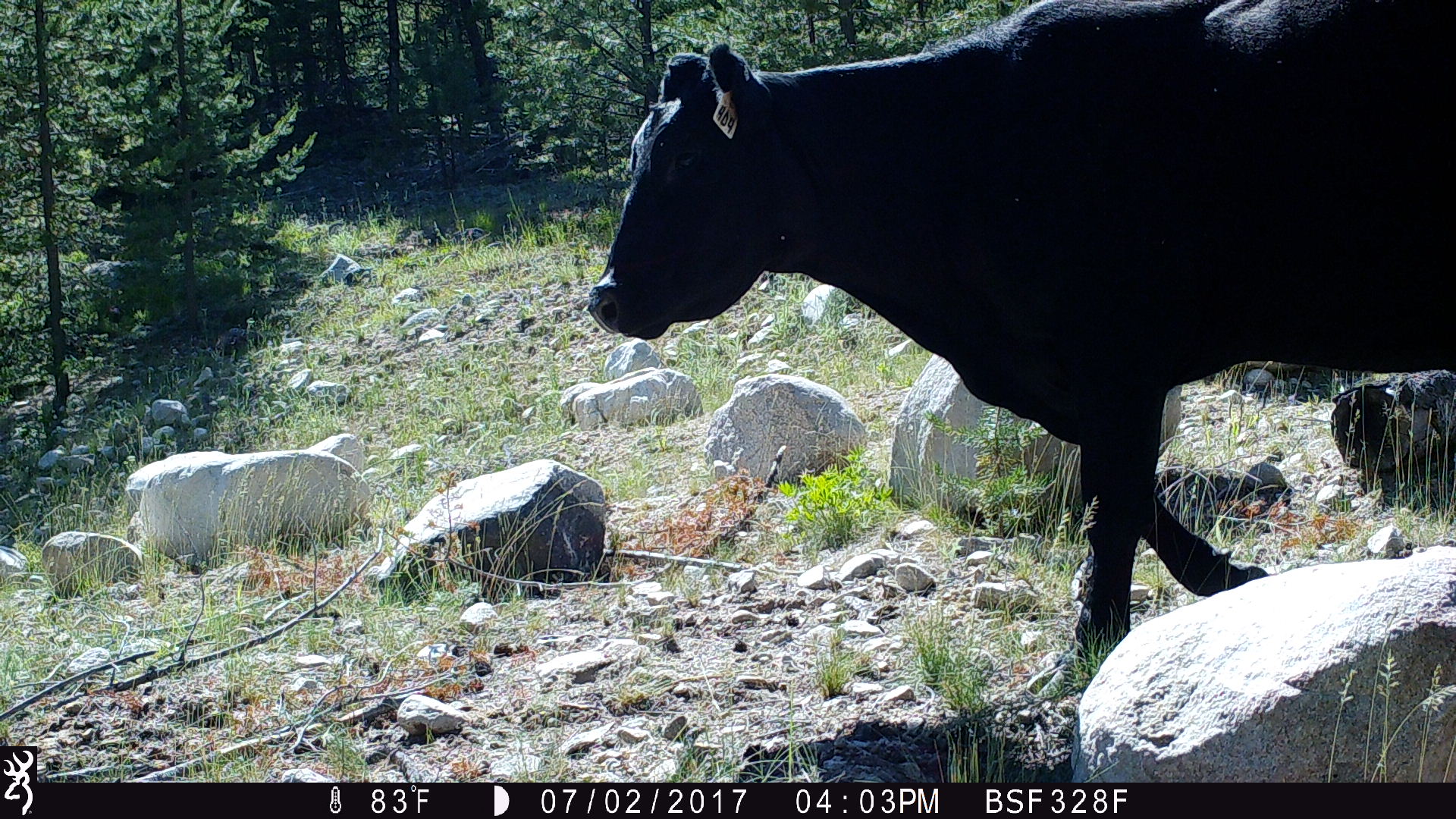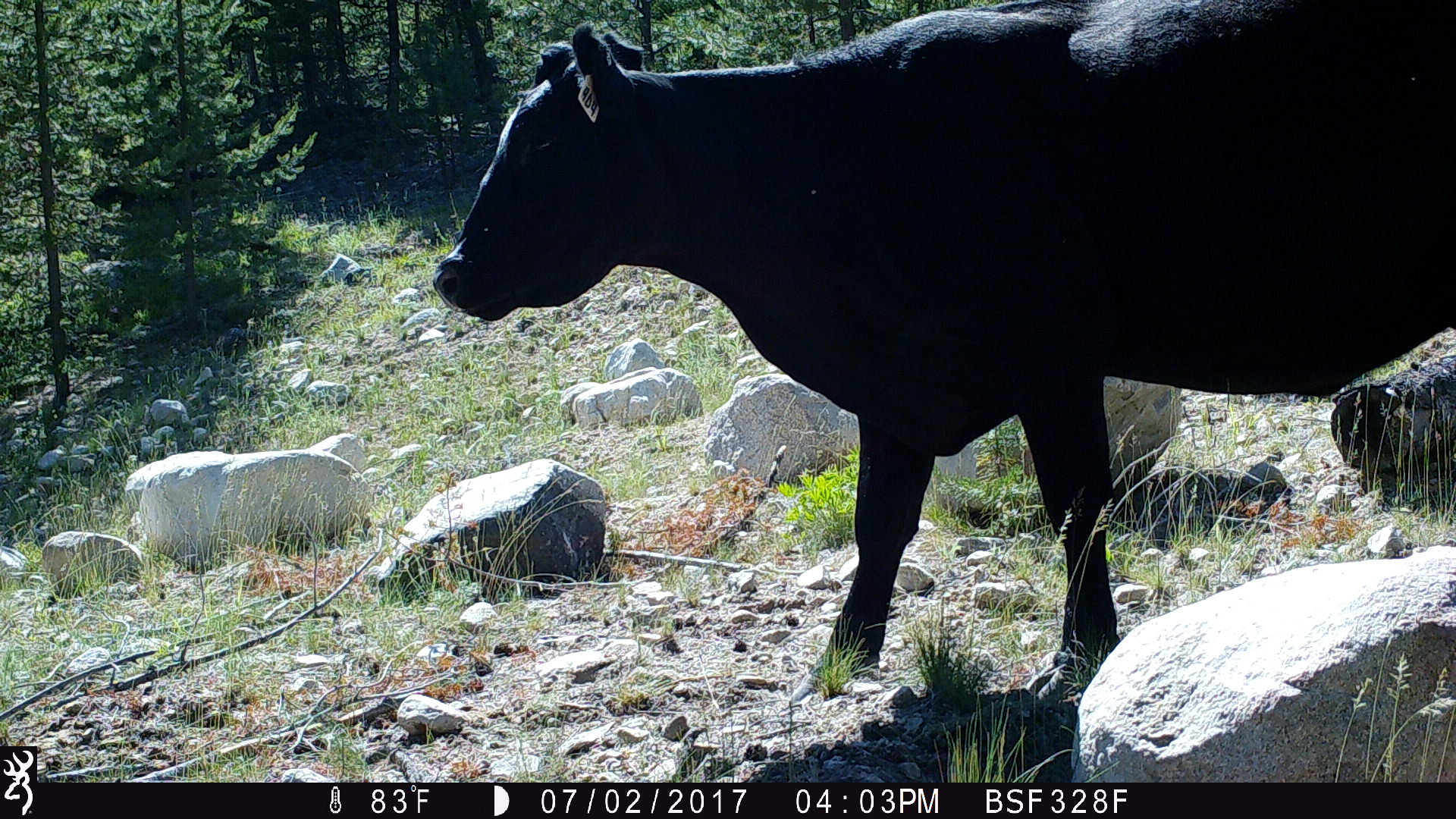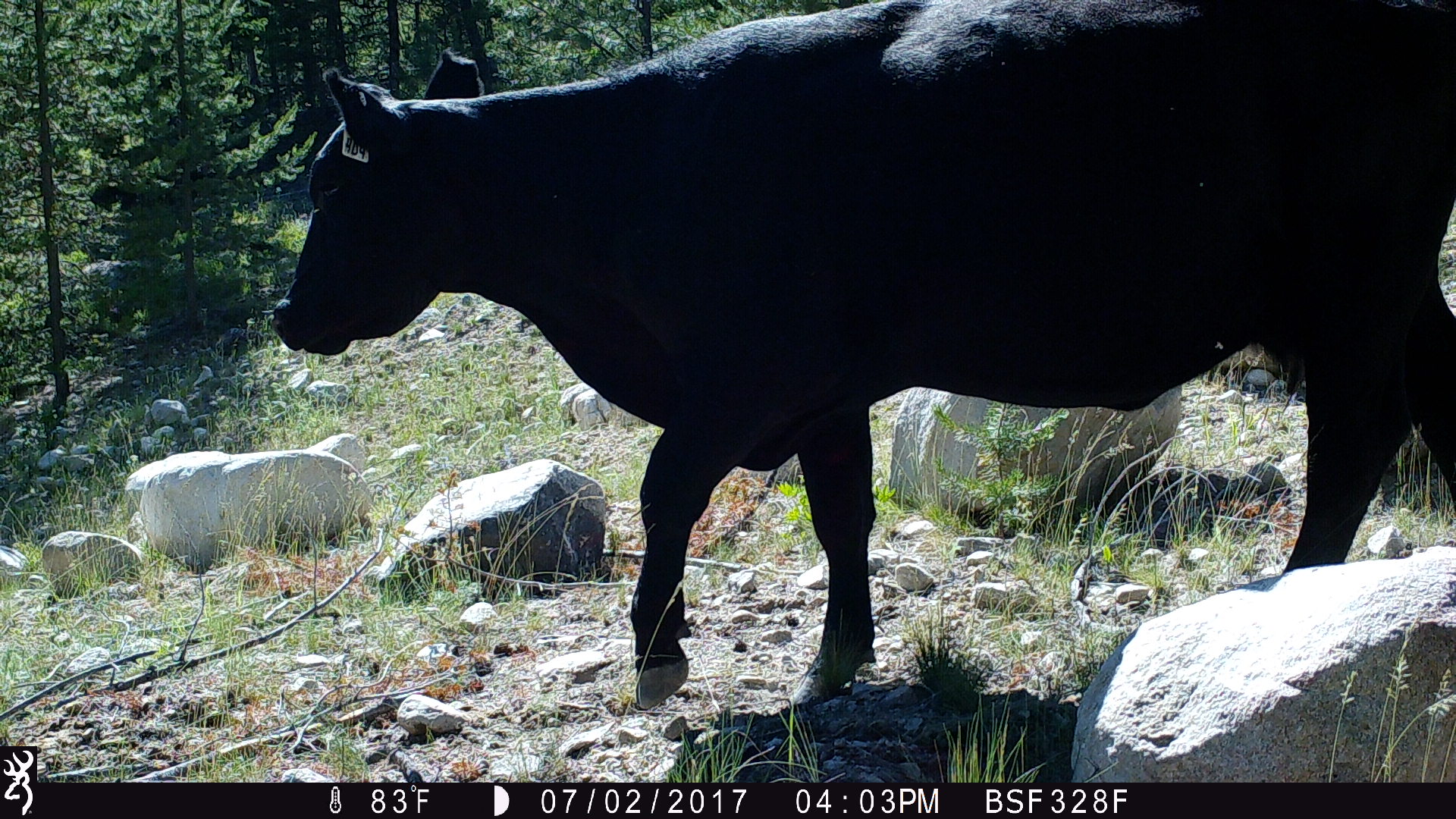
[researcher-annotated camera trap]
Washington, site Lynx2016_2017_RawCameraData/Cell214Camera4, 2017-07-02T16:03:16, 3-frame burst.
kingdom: Animalia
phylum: Chordata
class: Mammalia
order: Artiodactyla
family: Bovidae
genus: Bos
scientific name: Bos taurus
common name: domestic cattle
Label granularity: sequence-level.